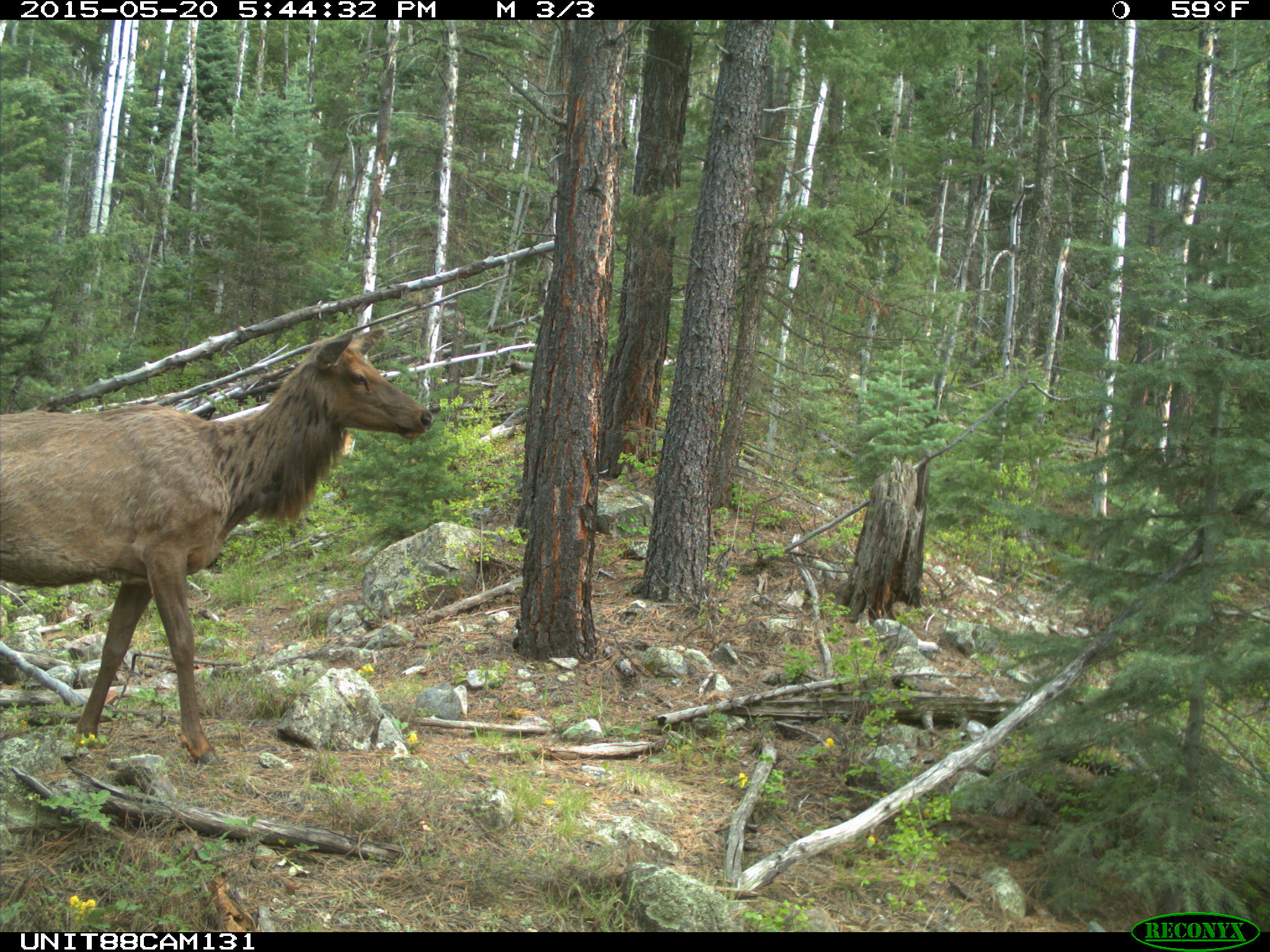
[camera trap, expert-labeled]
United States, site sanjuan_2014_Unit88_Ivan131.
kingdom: Animalia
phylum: Chordata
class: Mammalia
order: Artiodactyla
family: Cervidae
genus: Cervus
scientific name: Cervus elaphus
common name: red deer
Cervus elaphus (red deer).